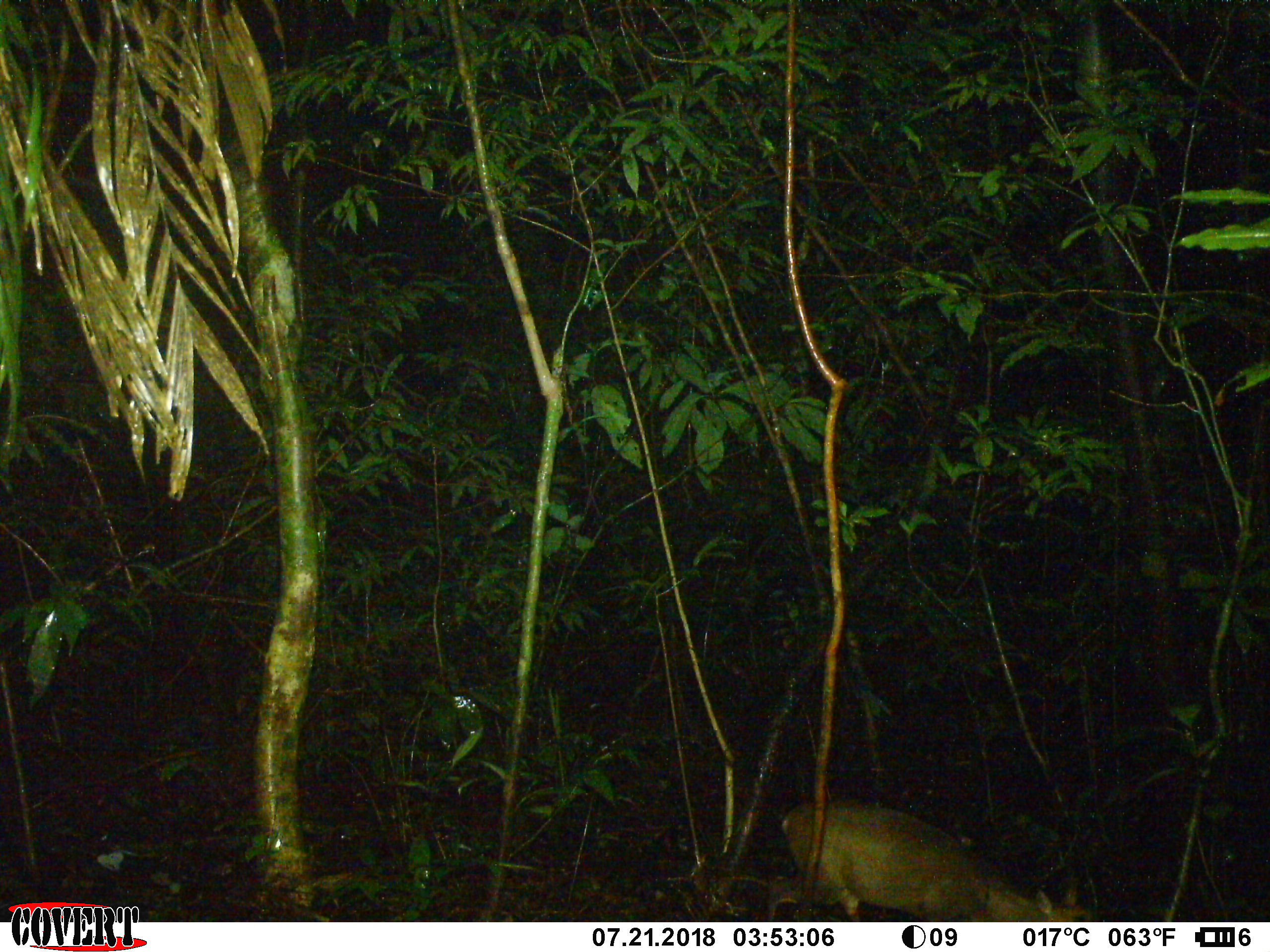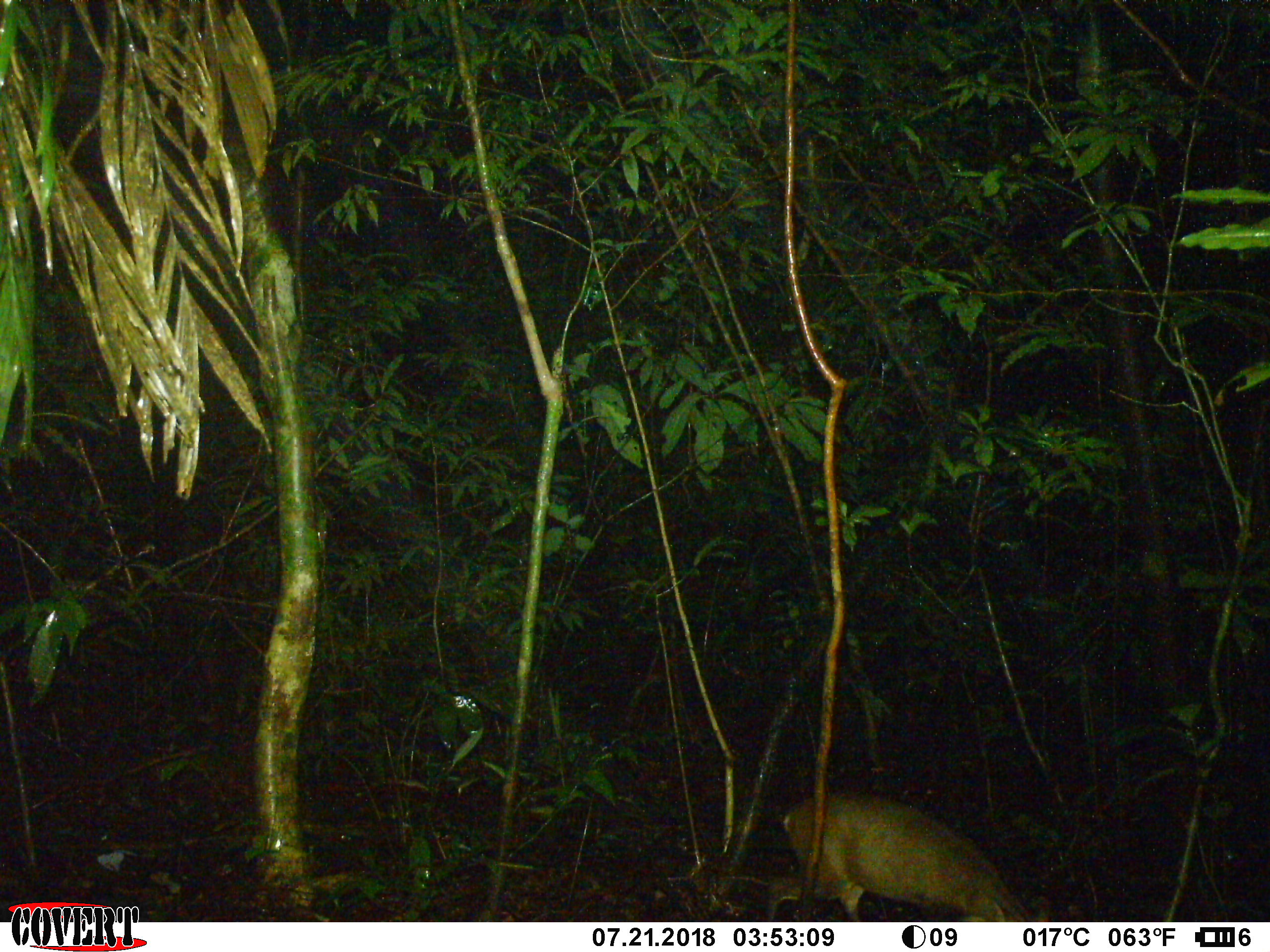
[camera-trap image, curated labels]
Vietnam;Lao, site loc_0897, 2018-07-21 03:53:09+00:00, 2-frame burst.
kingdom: Animalia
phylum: Chordata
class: Mammalia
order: Artiodactyla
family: Cervidae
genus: Muntiacus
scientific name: Muntiacus rooseveltorum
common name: roosevelt's muntjac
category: roosevelts muntjac group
Roosevelts muntjac group (roosevelt's muntjac) (Muntiacus rooseveltorum). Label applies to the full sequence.